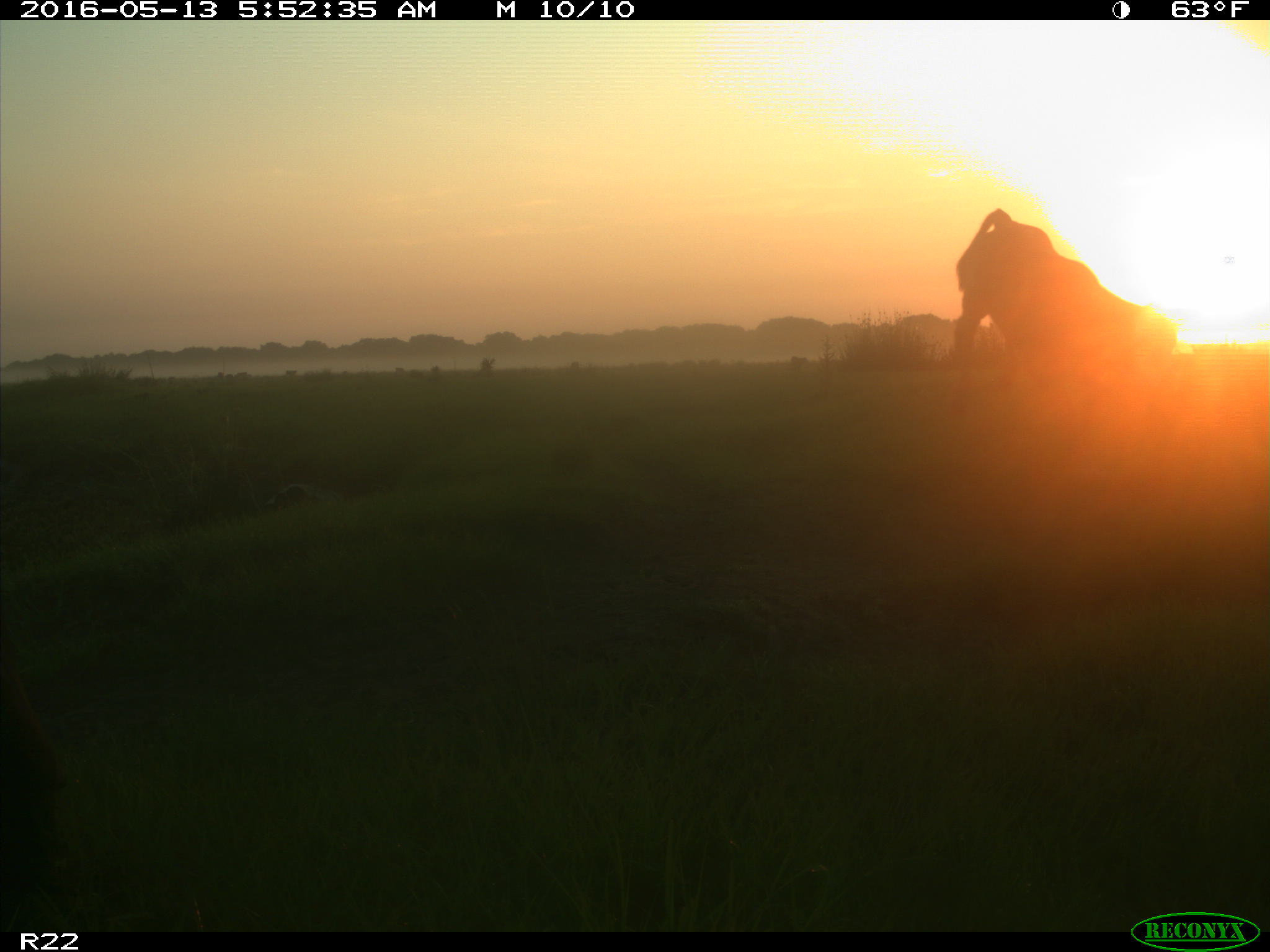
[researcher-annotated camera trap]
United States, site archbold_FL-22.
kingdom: Animalia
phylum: Chordata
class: Mammalia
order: Artiodactyla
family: Bovidae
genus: Bos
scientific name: Bos taurus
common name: domestic cow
Bos taurus (domestic cow).